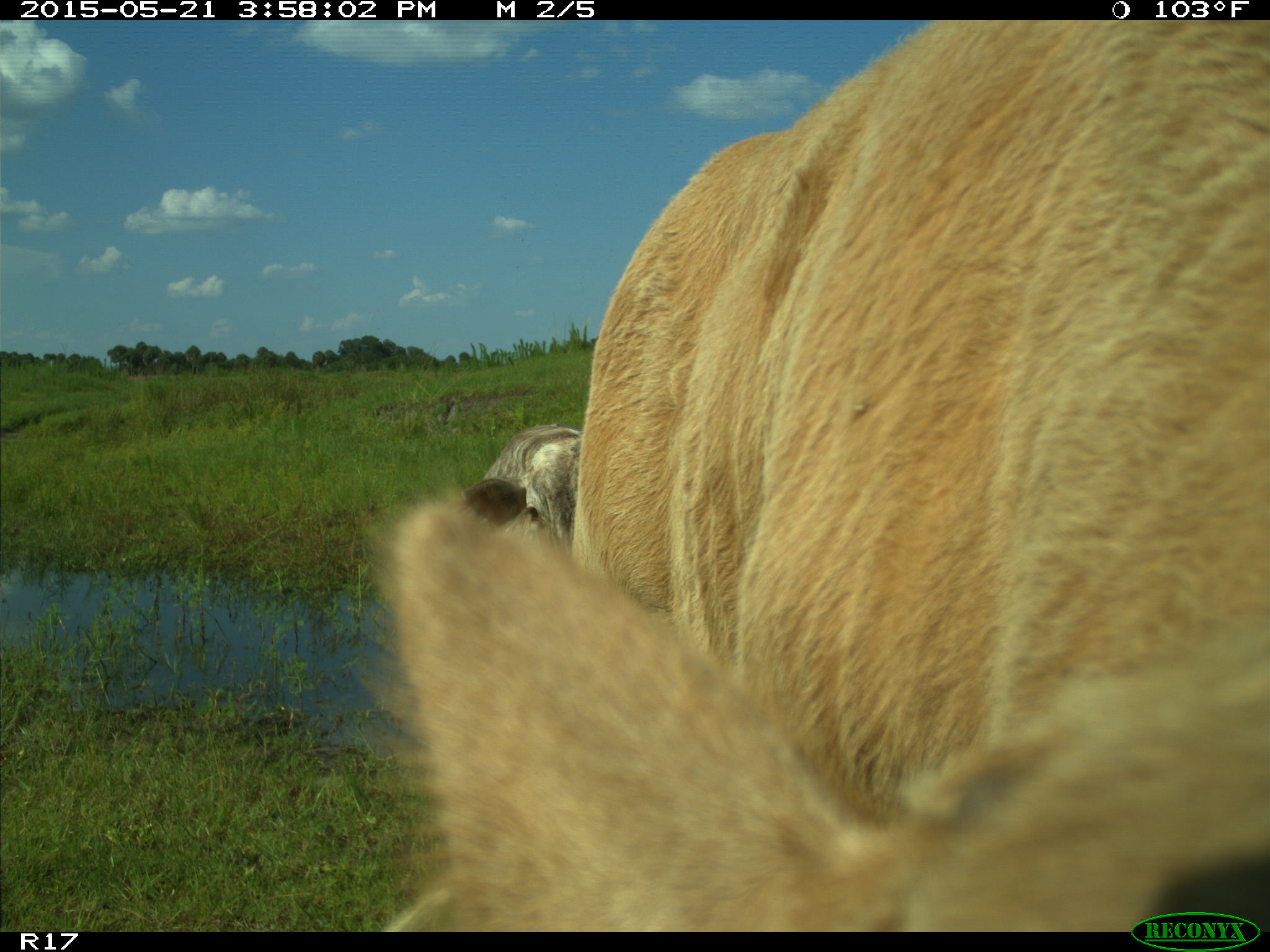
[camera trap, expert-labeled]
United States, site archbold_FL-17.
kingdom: Animalia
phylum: Chordata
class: Mammalia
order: Artiodactyla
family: Bovidae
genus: Bos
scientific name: Bos taurus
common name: domestic cow